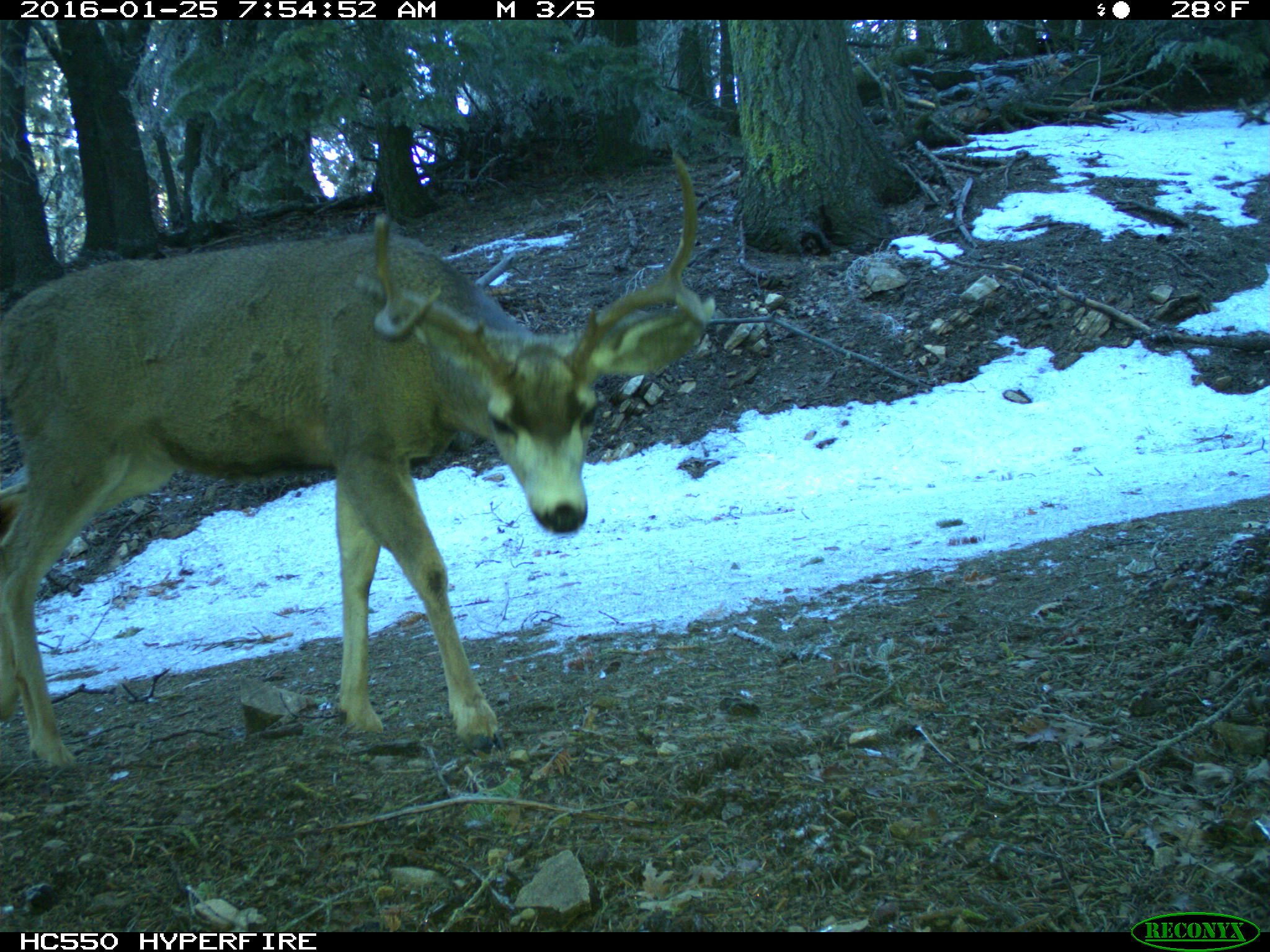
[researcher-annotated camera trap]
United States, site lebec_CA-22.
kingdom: Animalia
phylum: Chordata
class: Mammalia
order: Artiodactyla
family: Cervidae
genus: Odocoileus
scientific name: Odocoileus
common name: deer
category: unidentified deer